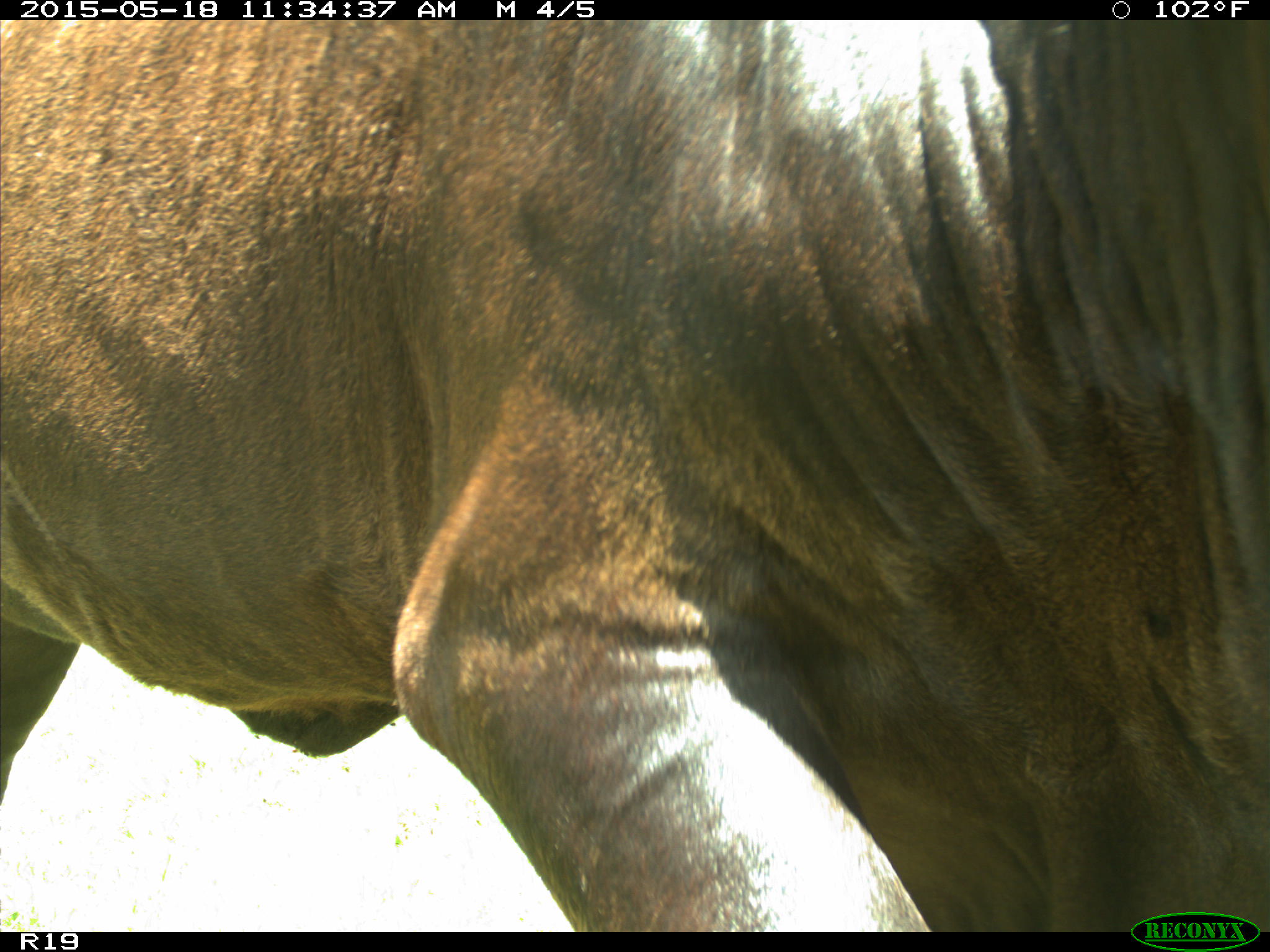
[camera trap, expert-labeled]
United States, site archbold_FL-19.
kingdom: Animalia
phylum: Chordata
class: Mammalia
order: Artiodactyla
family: Bovidae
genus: Bos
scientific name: Bos taurus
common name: domestic cow